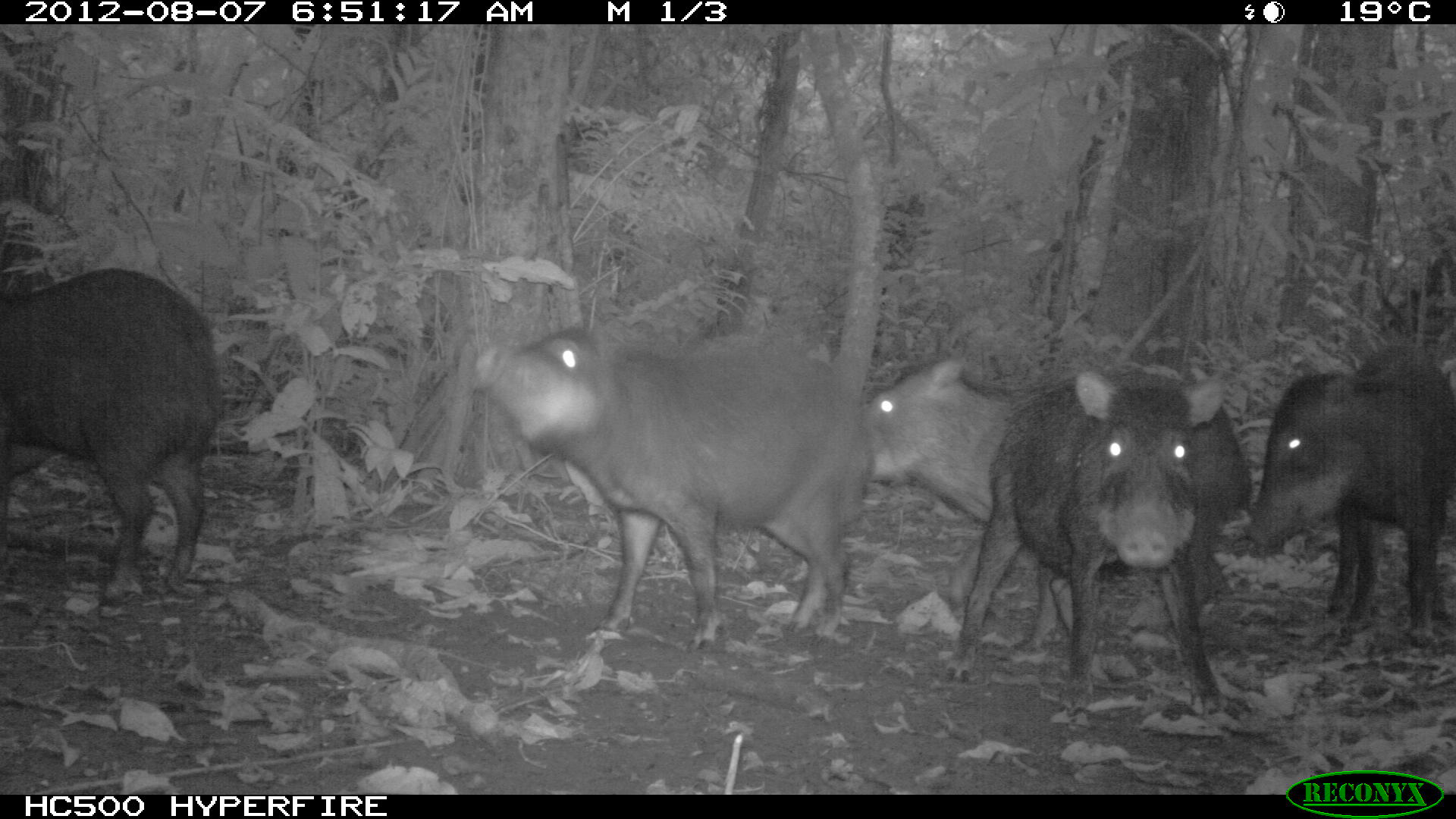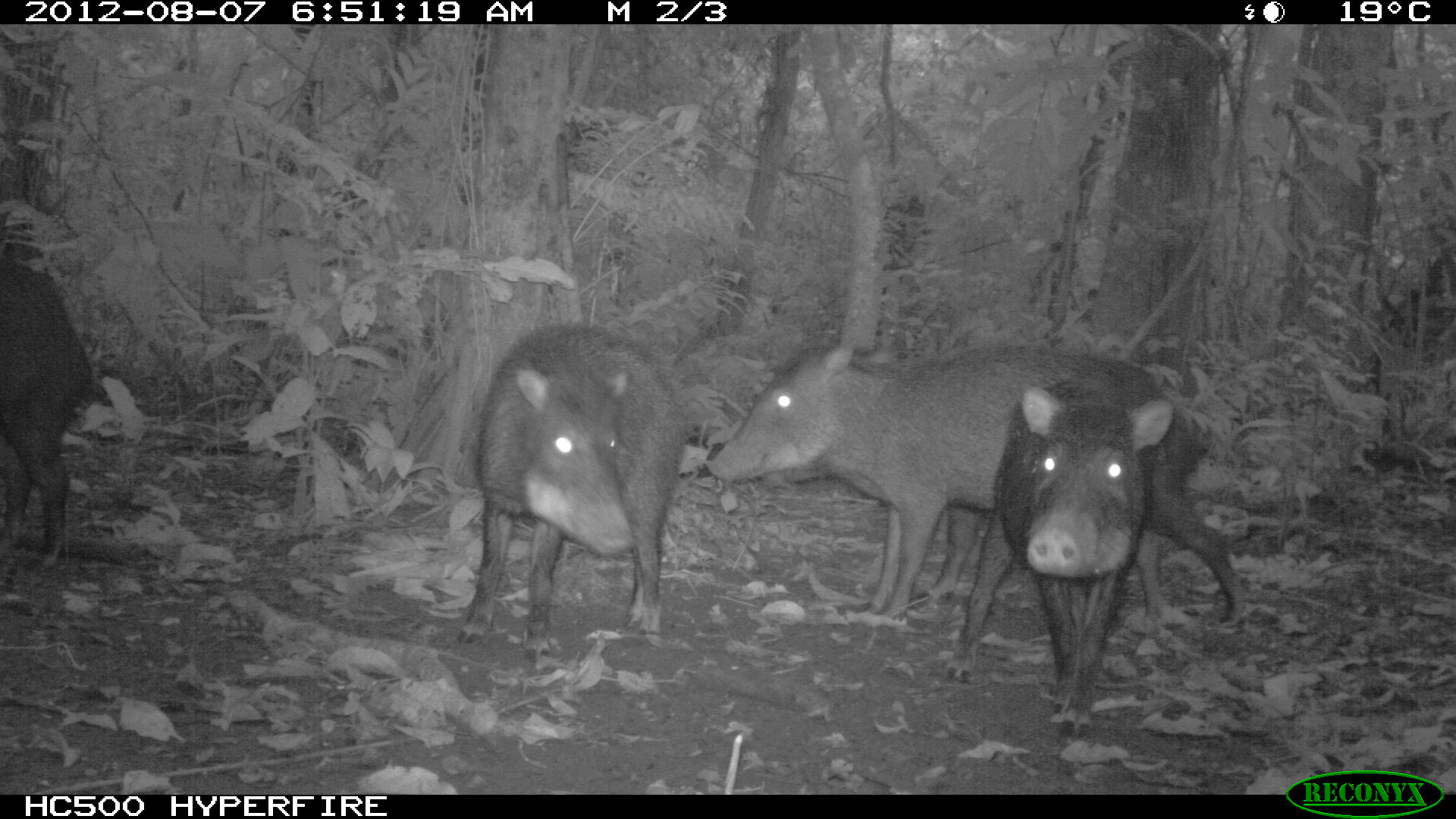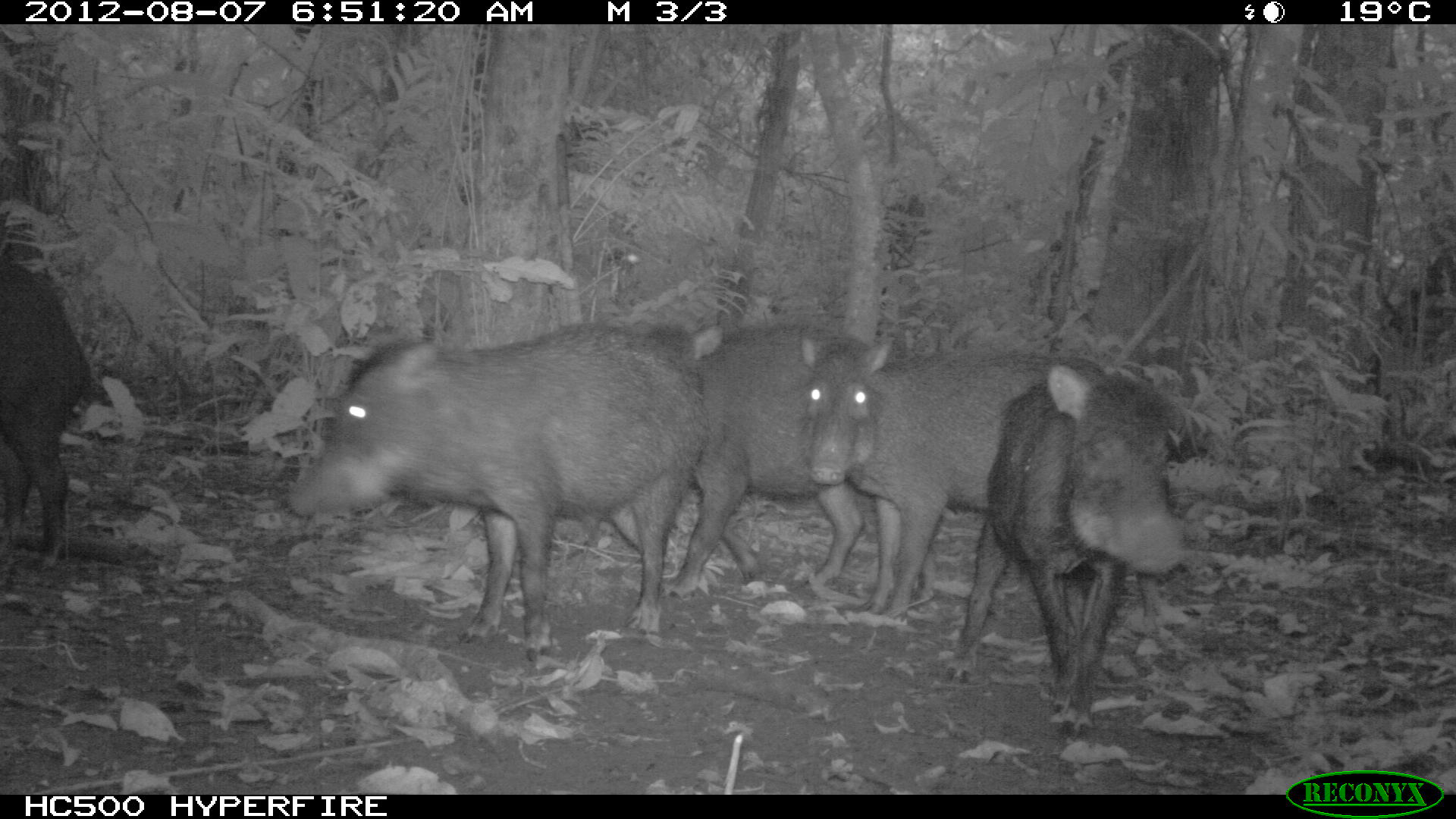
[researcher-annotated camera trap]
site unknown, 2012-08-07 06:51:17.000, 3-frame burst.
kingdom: Animalia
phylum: Chordata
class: Mammalia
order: Artiodactyla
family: Tayassuidae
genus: Tayassu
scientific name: Tayassu pecari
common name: white-lipped peccary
Tayassu pecari (white-lipped peccary).